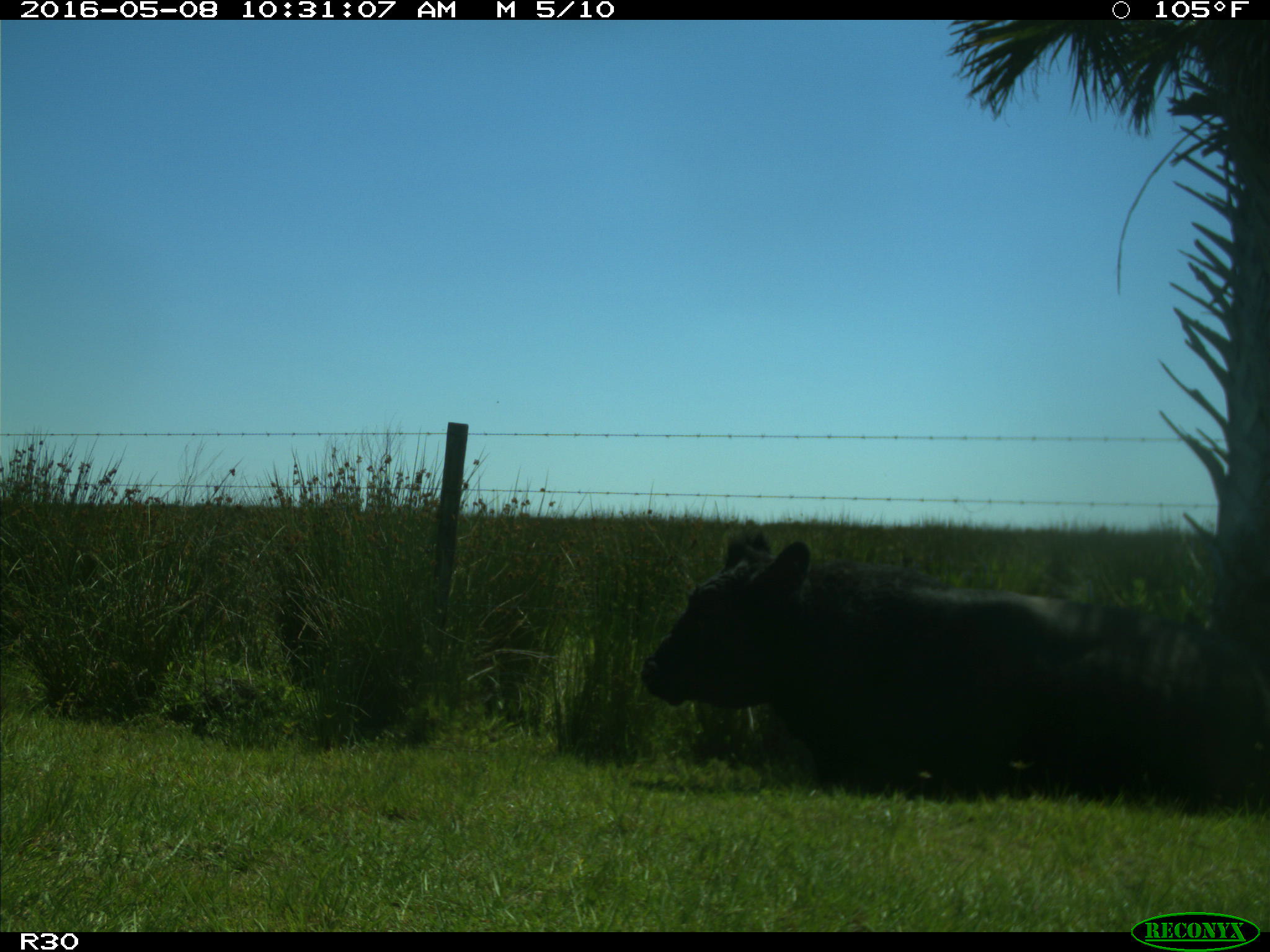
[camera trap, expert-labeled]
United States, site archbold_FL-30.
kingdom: Animalia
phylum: Chordata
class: Mammalia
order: Artiodactyla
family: Bovidae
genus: Bos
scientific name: Bos taurus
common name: domestic cow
Bos taurus (domestic cow).